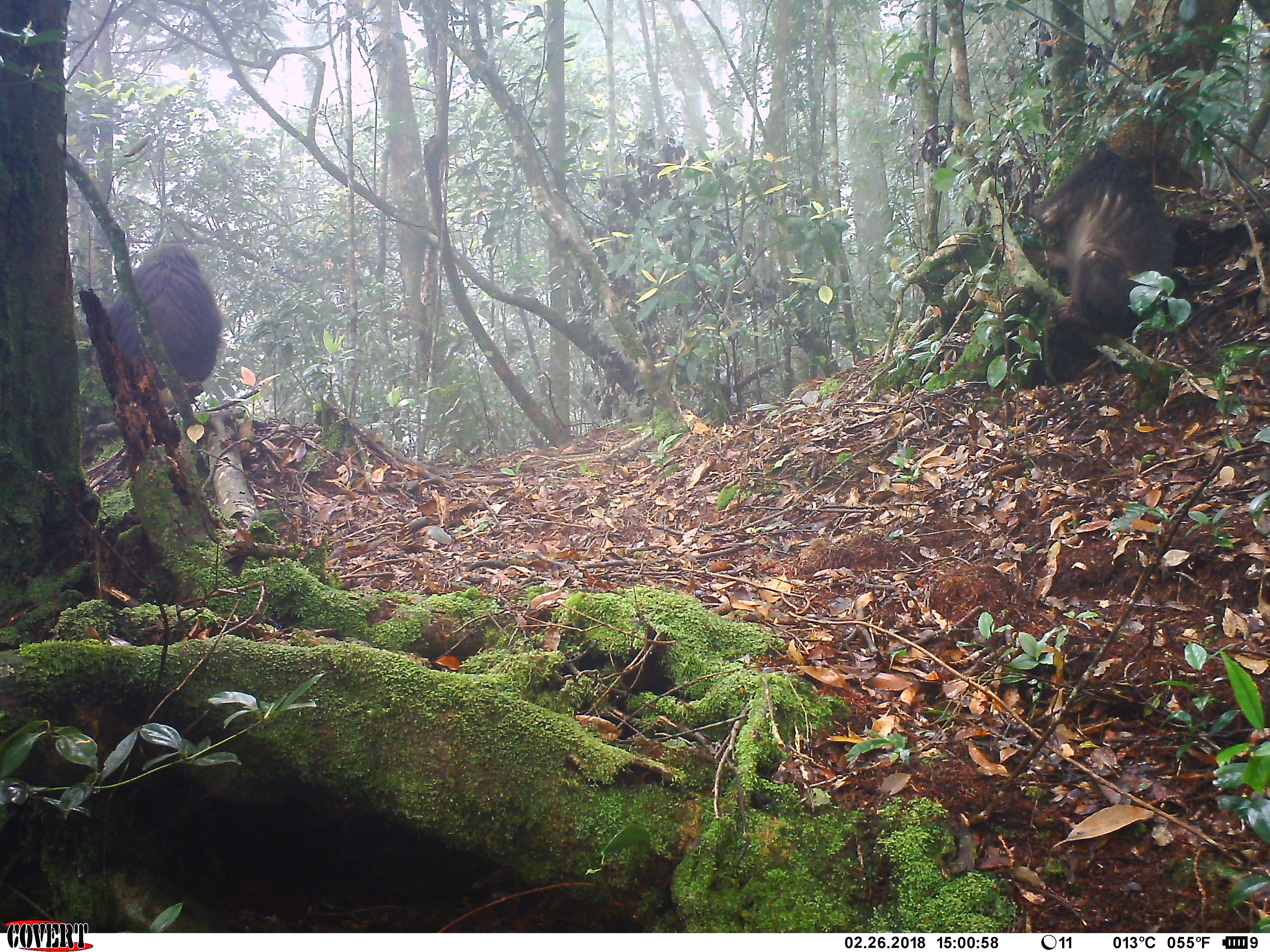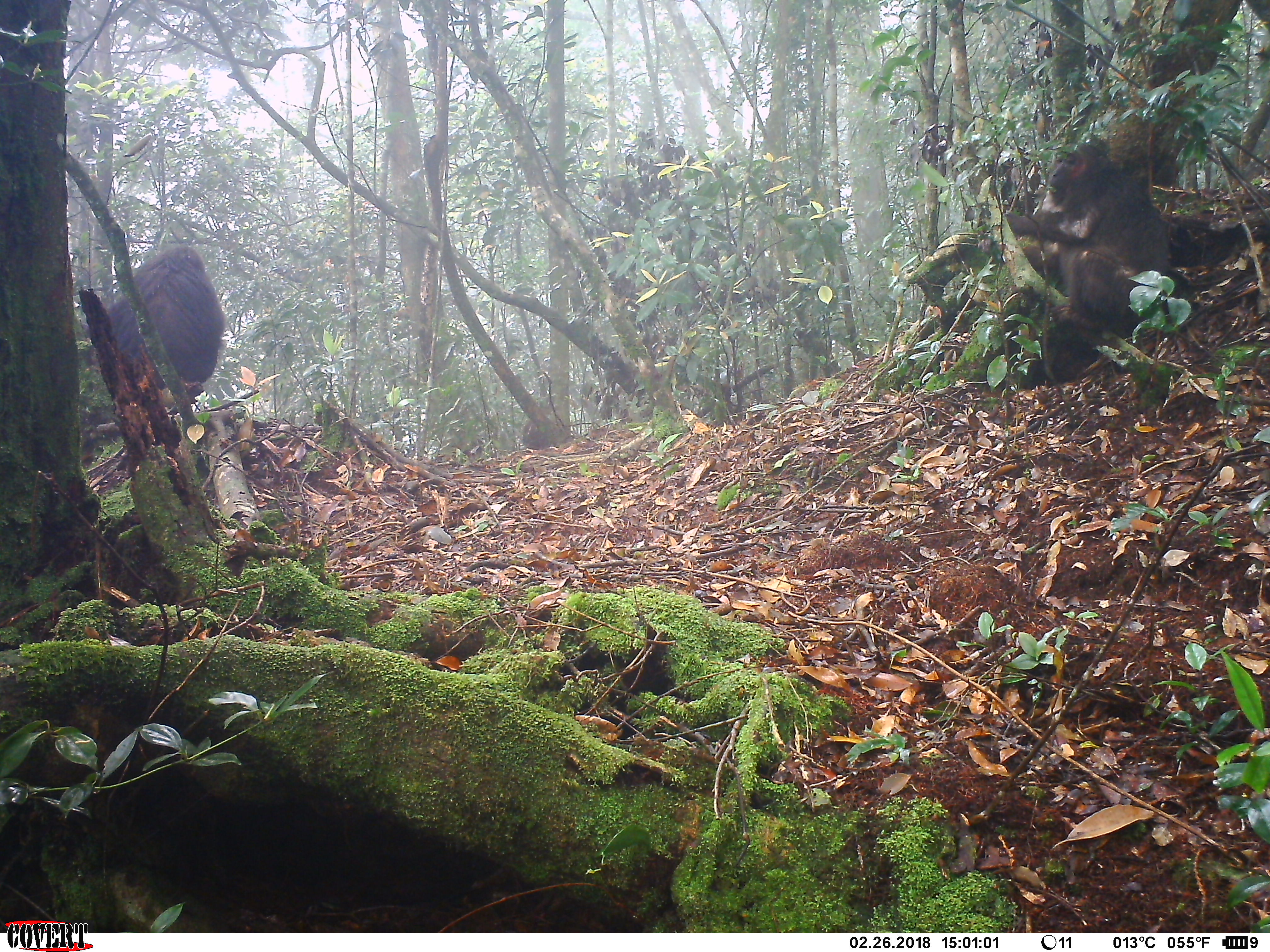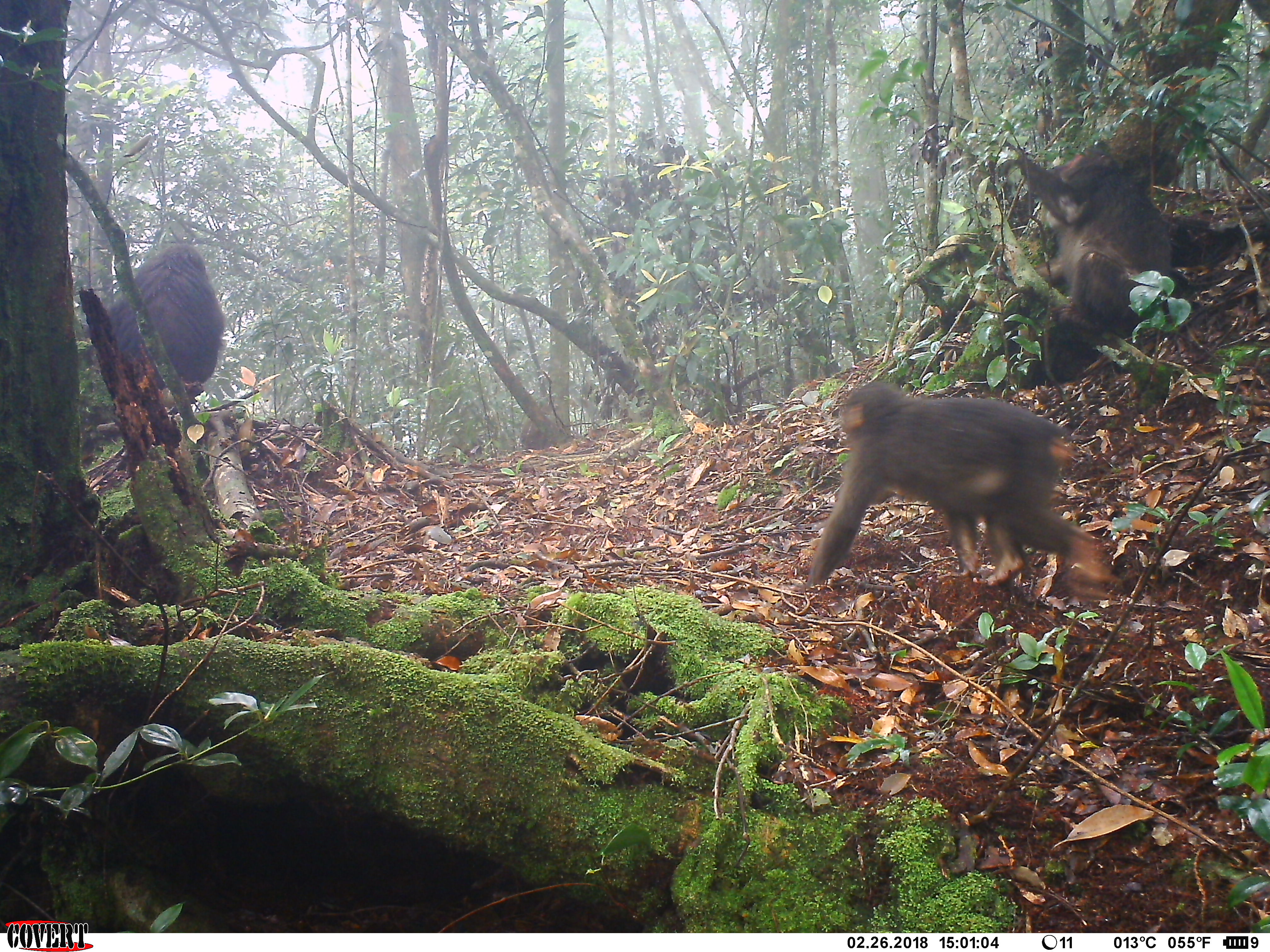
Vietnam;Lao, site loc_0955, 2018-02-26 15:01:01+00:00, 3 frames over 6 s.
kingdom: Animalia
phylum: Chordata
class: Mammalia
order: Primates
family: Cercopithecidae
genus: Macaca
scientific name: Macaca arctoides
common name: stump-tailed macaque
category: stump tailed macaque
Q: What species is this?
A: Stump tailed macaque (stump-tailed macaque) (Macaca arctoides).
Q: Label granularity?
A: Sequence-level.